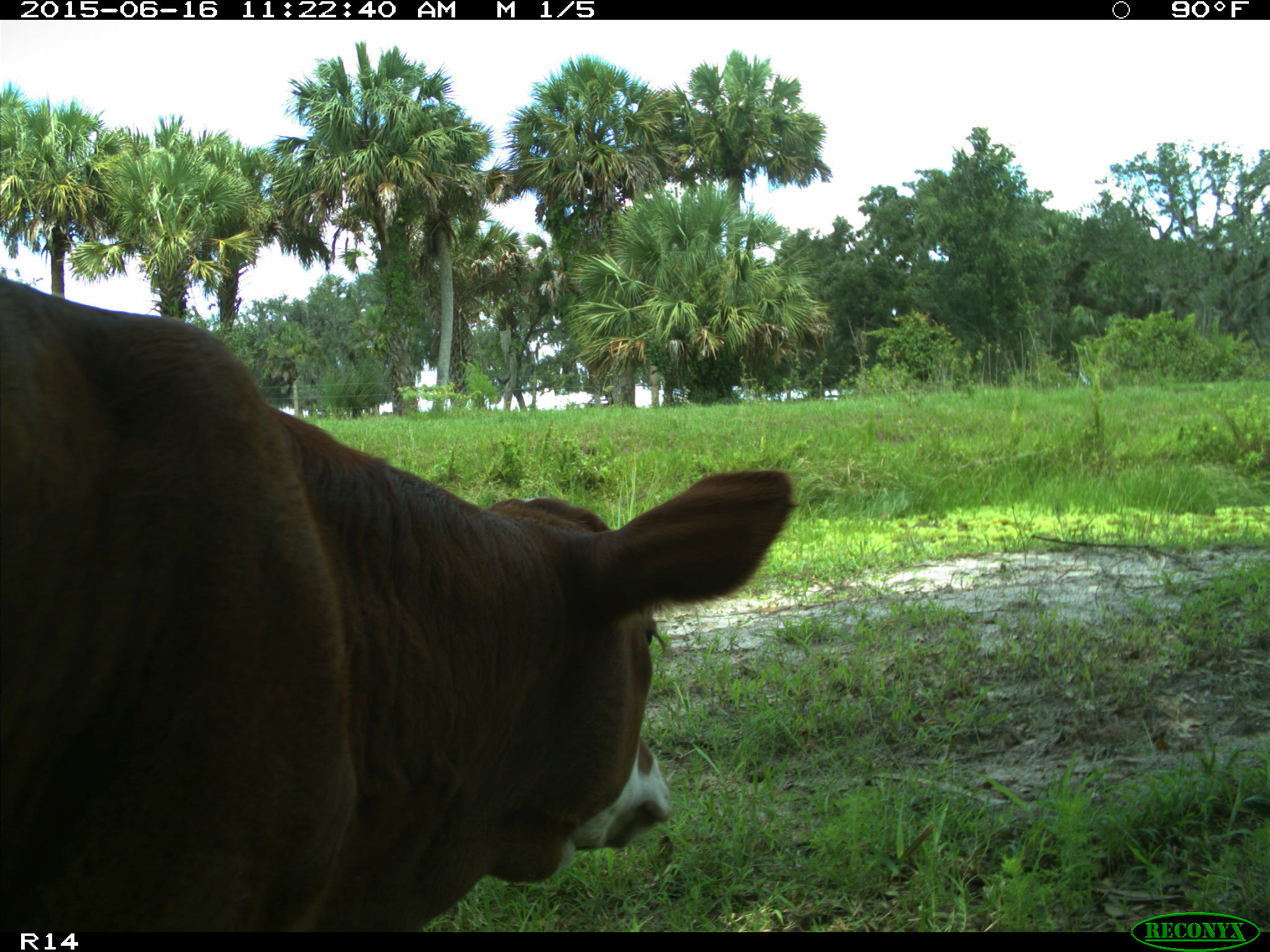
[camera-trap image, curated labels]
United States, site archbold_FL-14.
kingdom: Animalia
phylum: Chordata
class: Mammalia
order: Artiodactyla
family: Bovidae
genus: Bos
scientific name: Bos taurus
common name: domestic cow